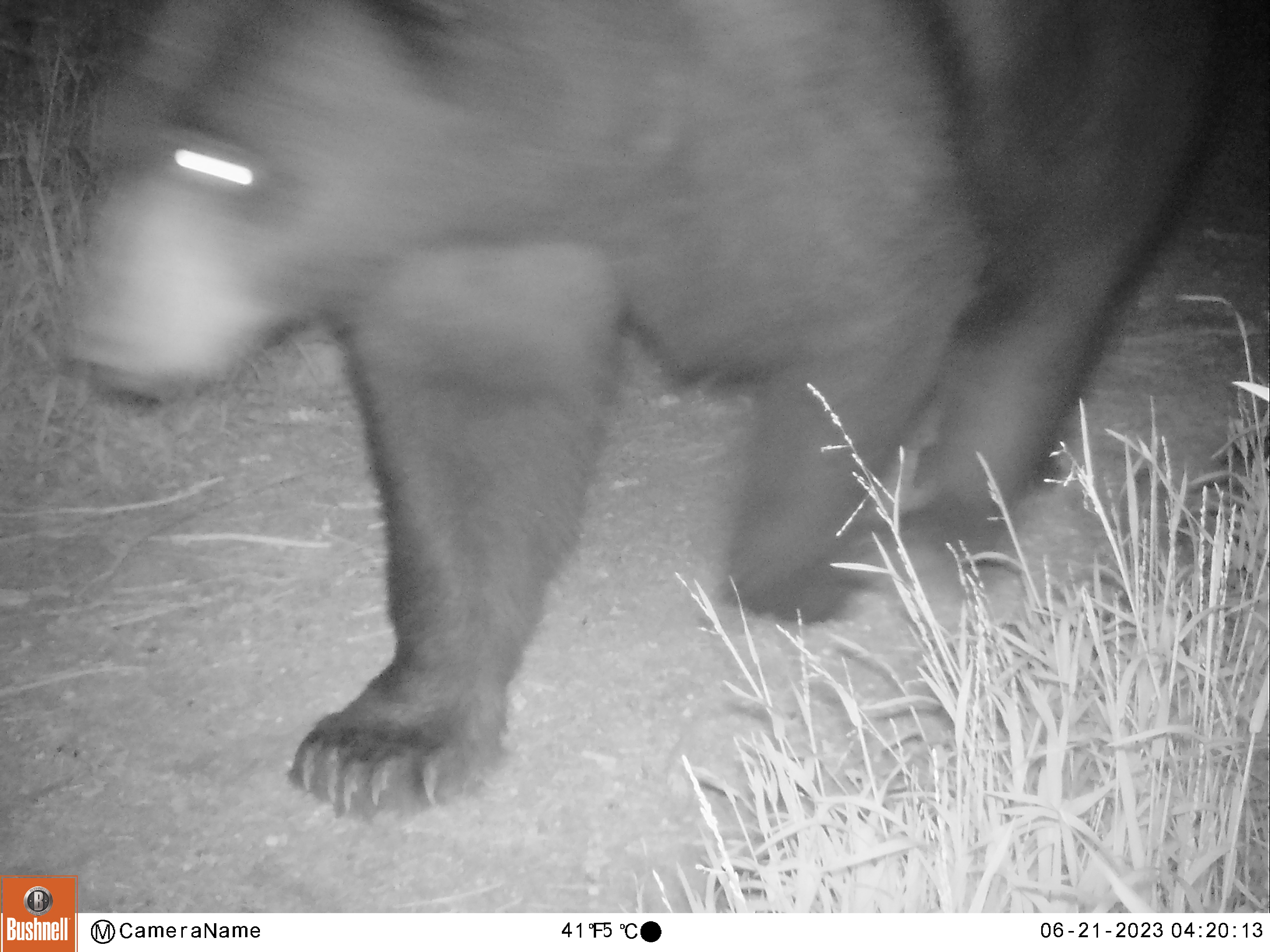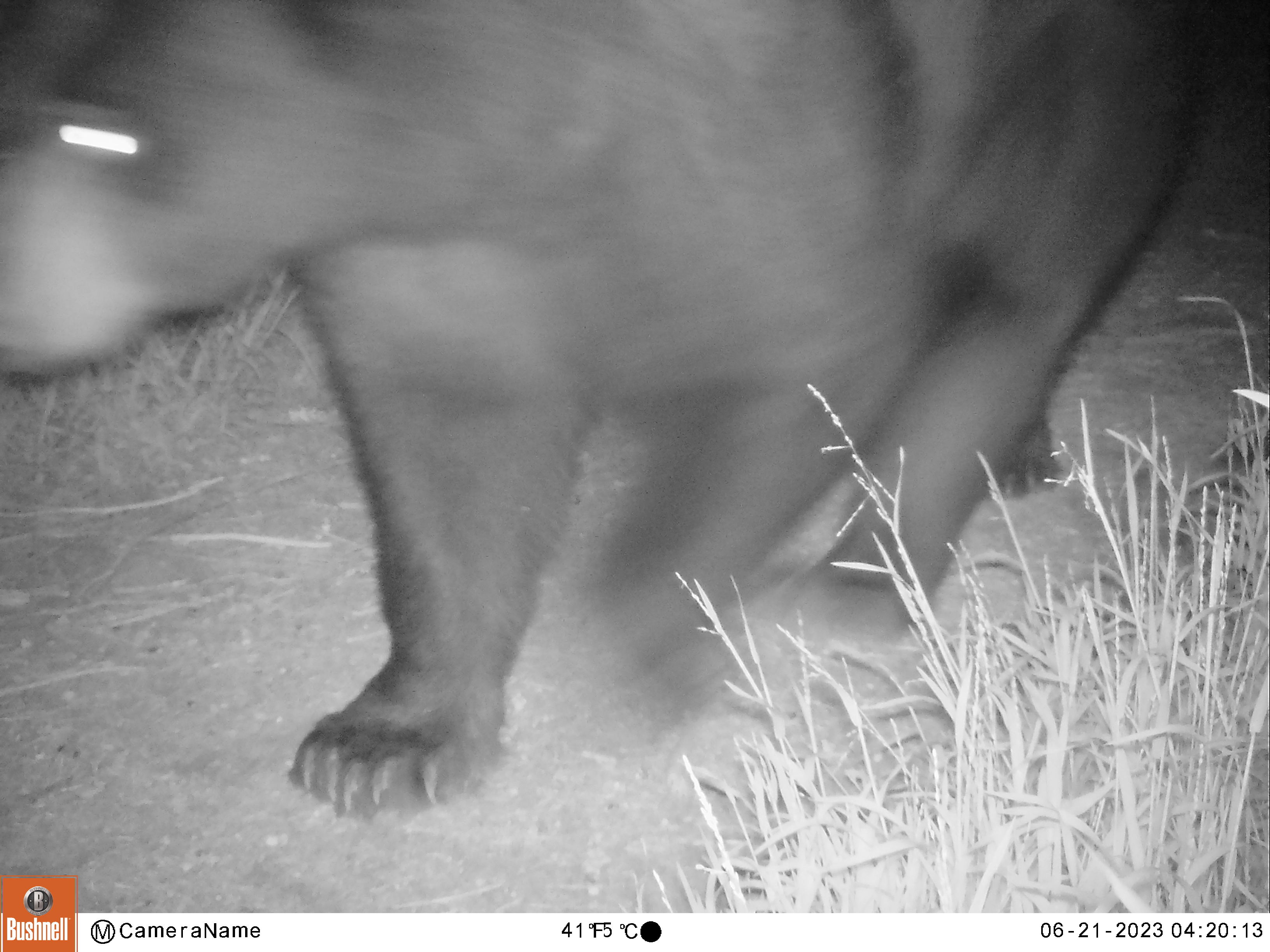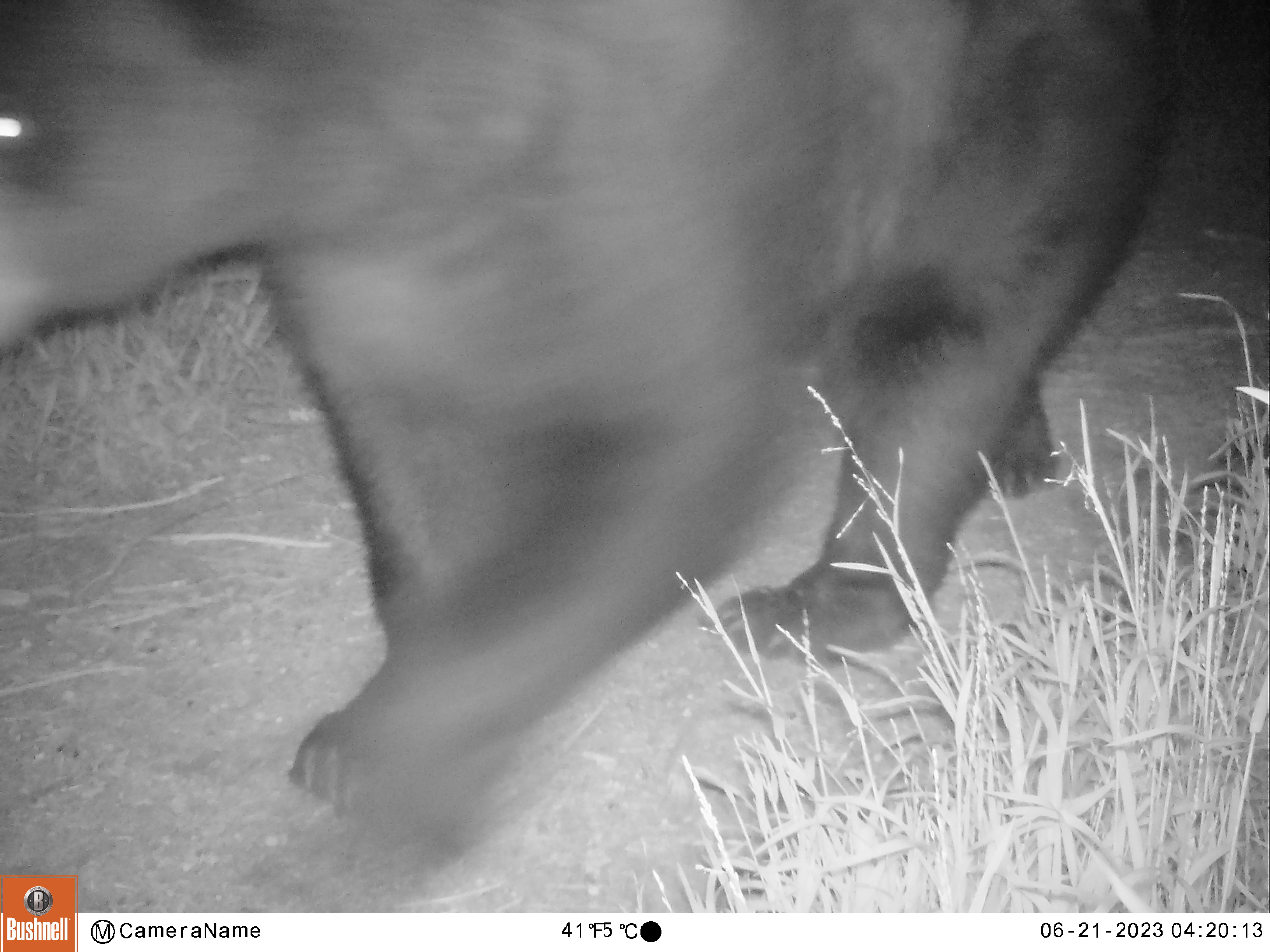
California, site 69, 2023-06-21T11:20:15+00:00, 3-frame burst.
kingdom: Animalia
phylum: Chordata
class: Mammalia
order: Carnivora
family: Ursidae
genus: Ursus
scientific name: Ursus americanus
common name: american black bear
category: black bear